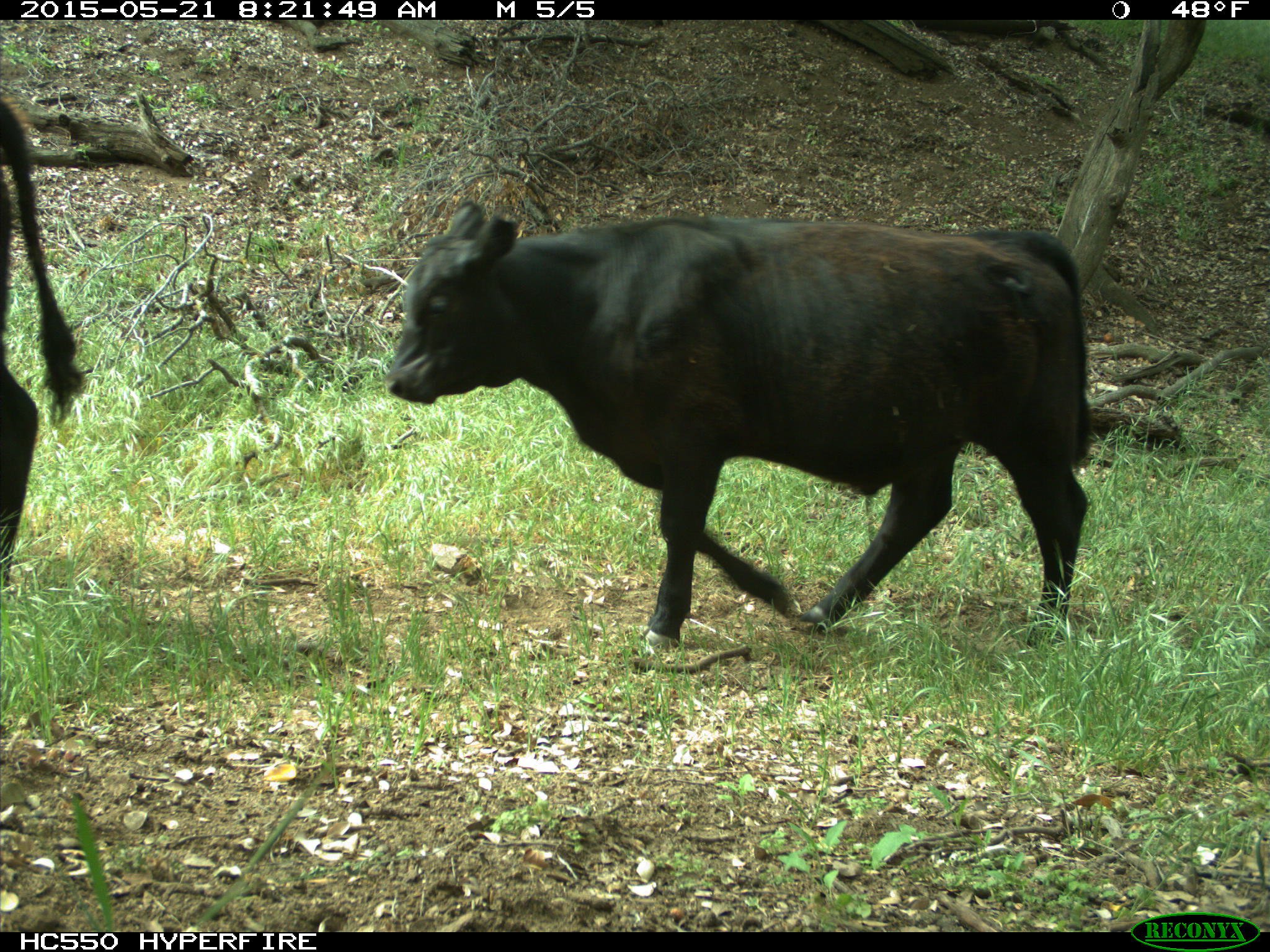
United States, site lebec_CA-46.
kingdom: Animalia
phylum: Chordata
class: Mammalia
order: Artiodactyla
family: Bovidae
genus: Bos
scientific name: Bos taurus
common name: domestic cow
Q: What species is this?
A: Bos taurus (domestic cow).